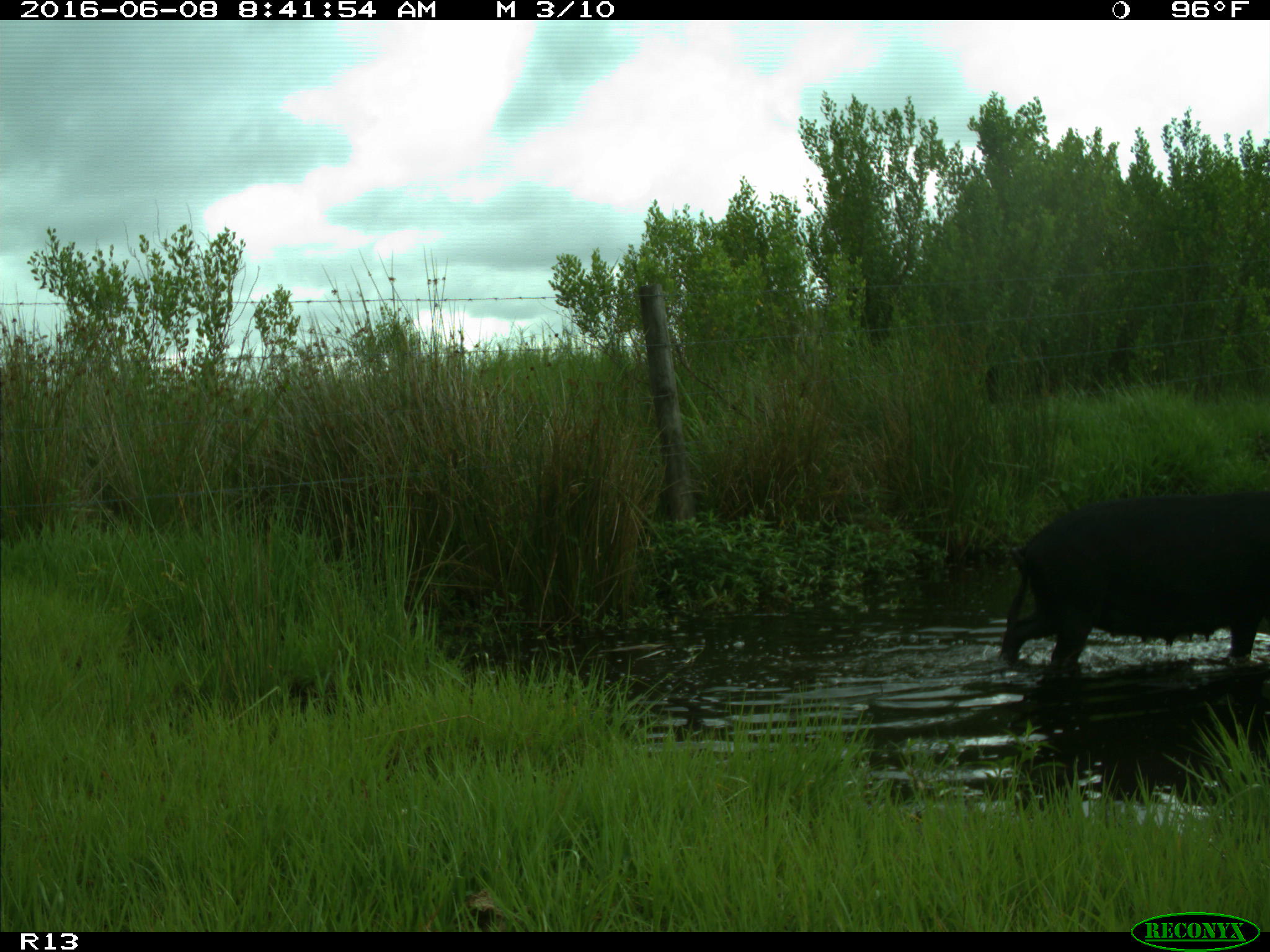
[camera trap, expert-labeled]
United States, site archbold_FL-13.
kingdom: Animalia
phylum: Chordata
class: Mammalia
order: Artiodactyla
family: Suidae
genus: Sus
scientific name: Sus scrofa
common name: wild boar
Sus scrofa (wild boar).